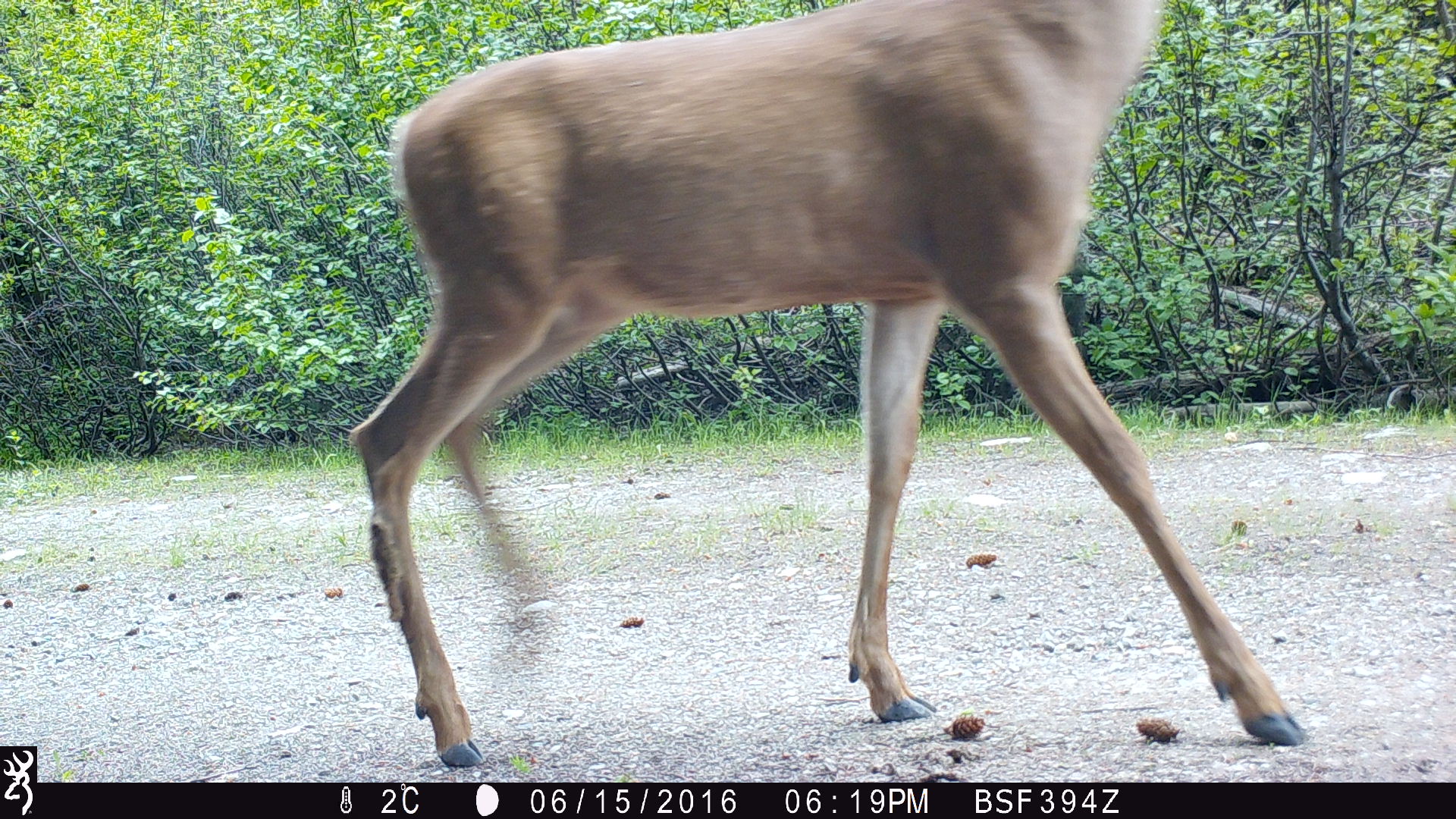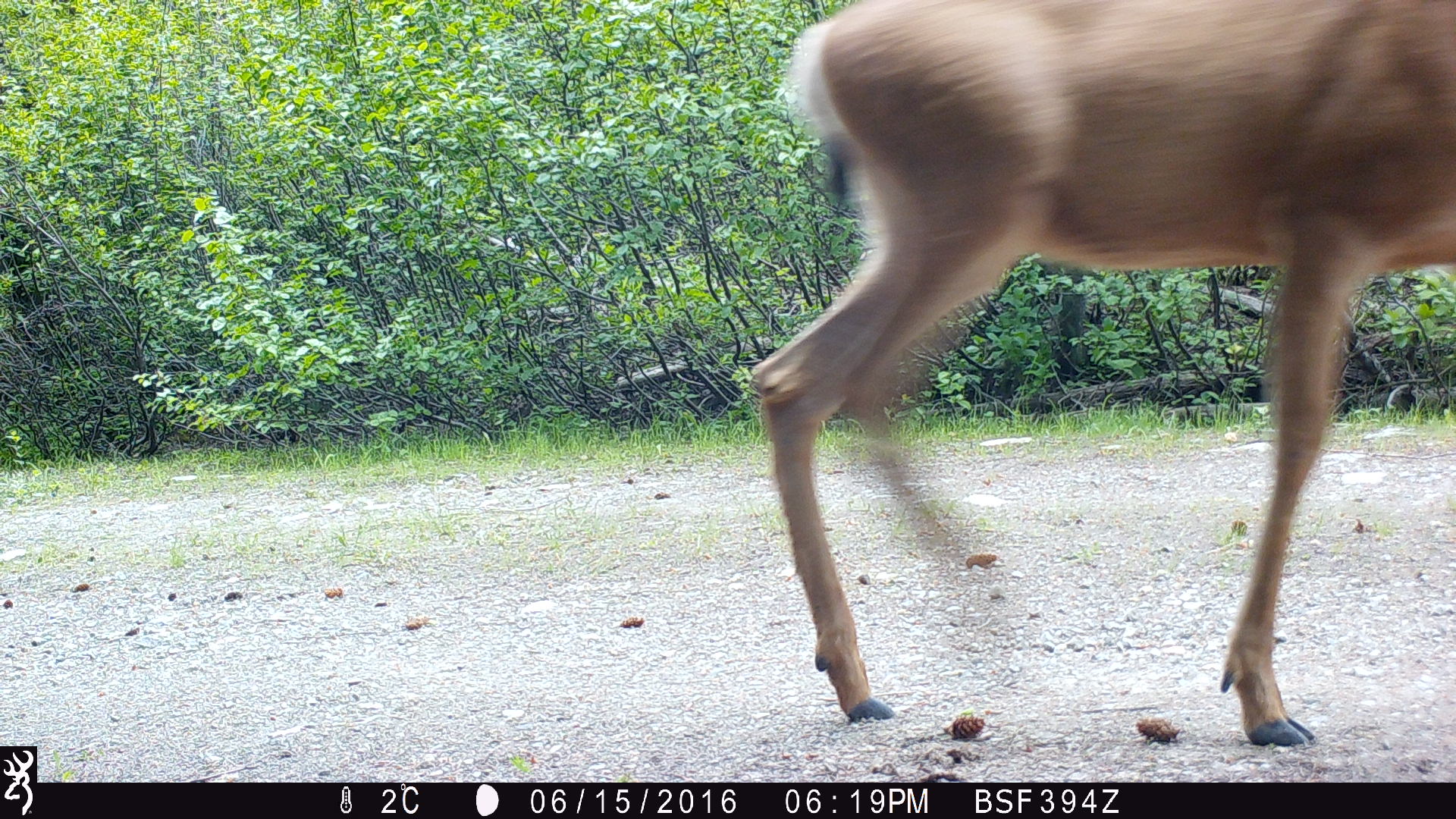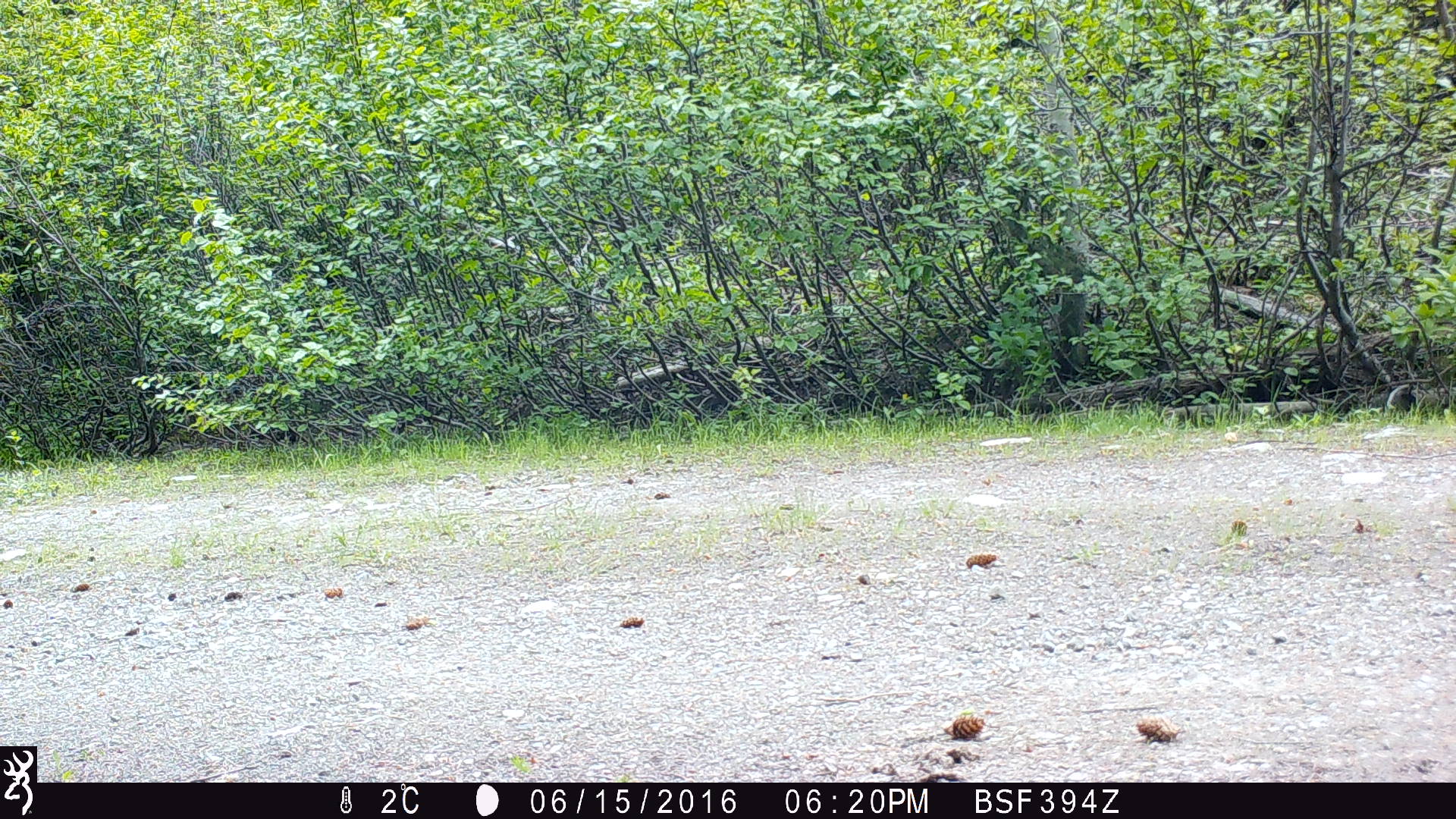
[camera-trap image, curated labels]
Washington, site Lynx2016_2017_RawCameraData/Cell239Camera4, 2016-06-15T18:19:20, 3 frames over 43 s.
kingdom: Animalia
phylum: Chordata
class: Mammalia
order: Artiodactyla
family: Cervidae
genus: Odocoileus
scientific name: Odocoileus hemionus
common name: mule deer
Odocoileus hemionus (mule deer). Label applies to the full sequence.